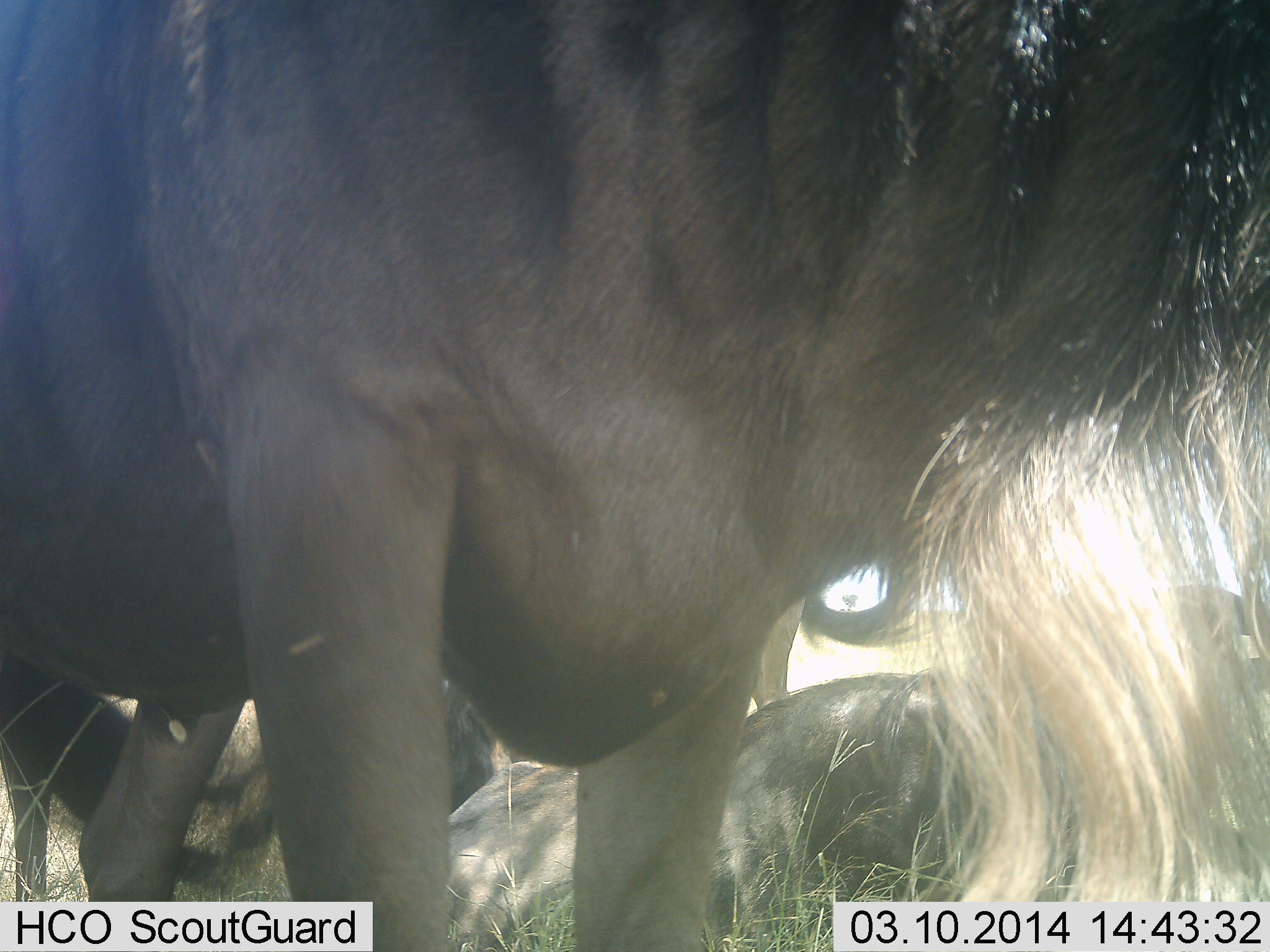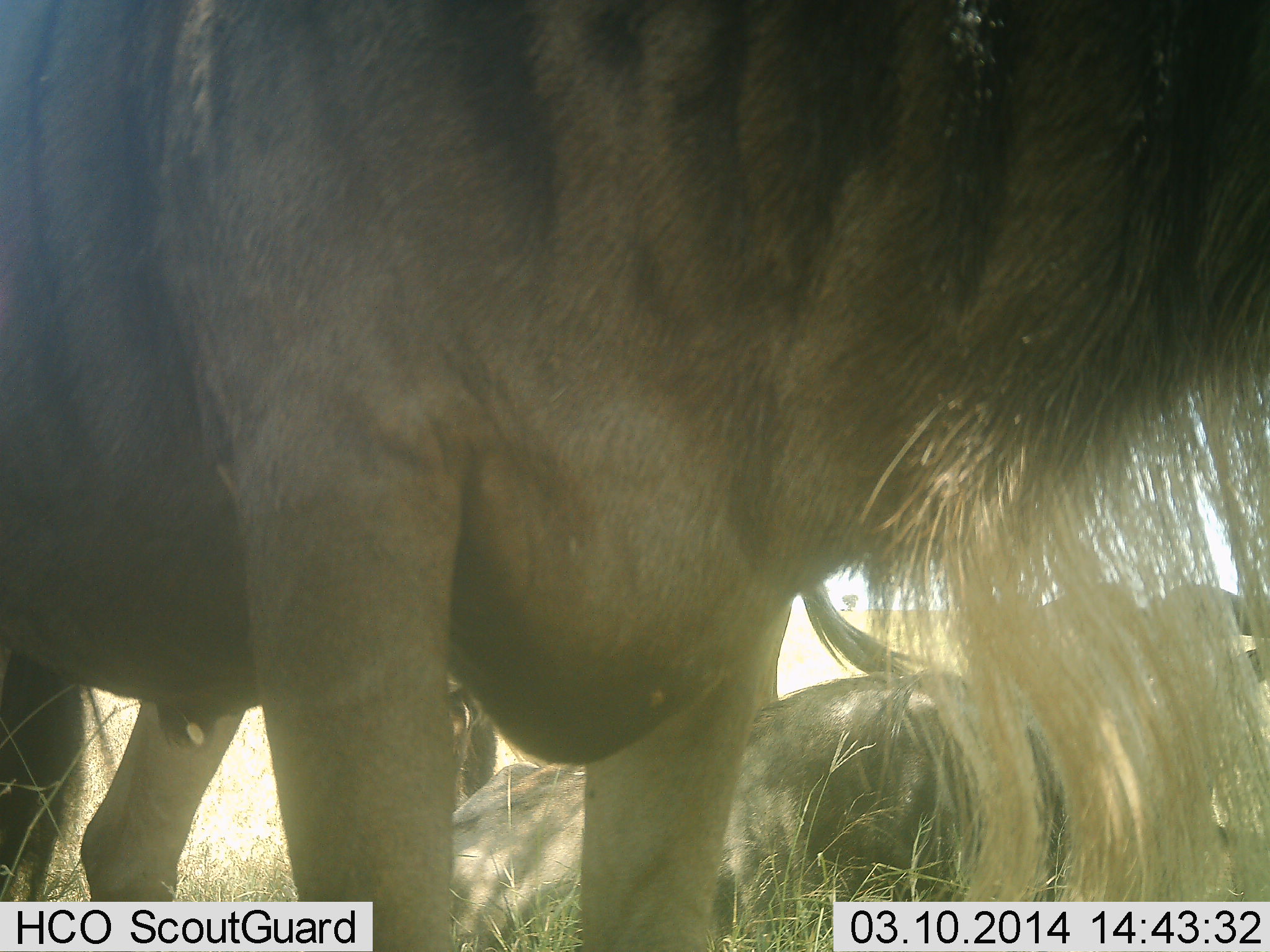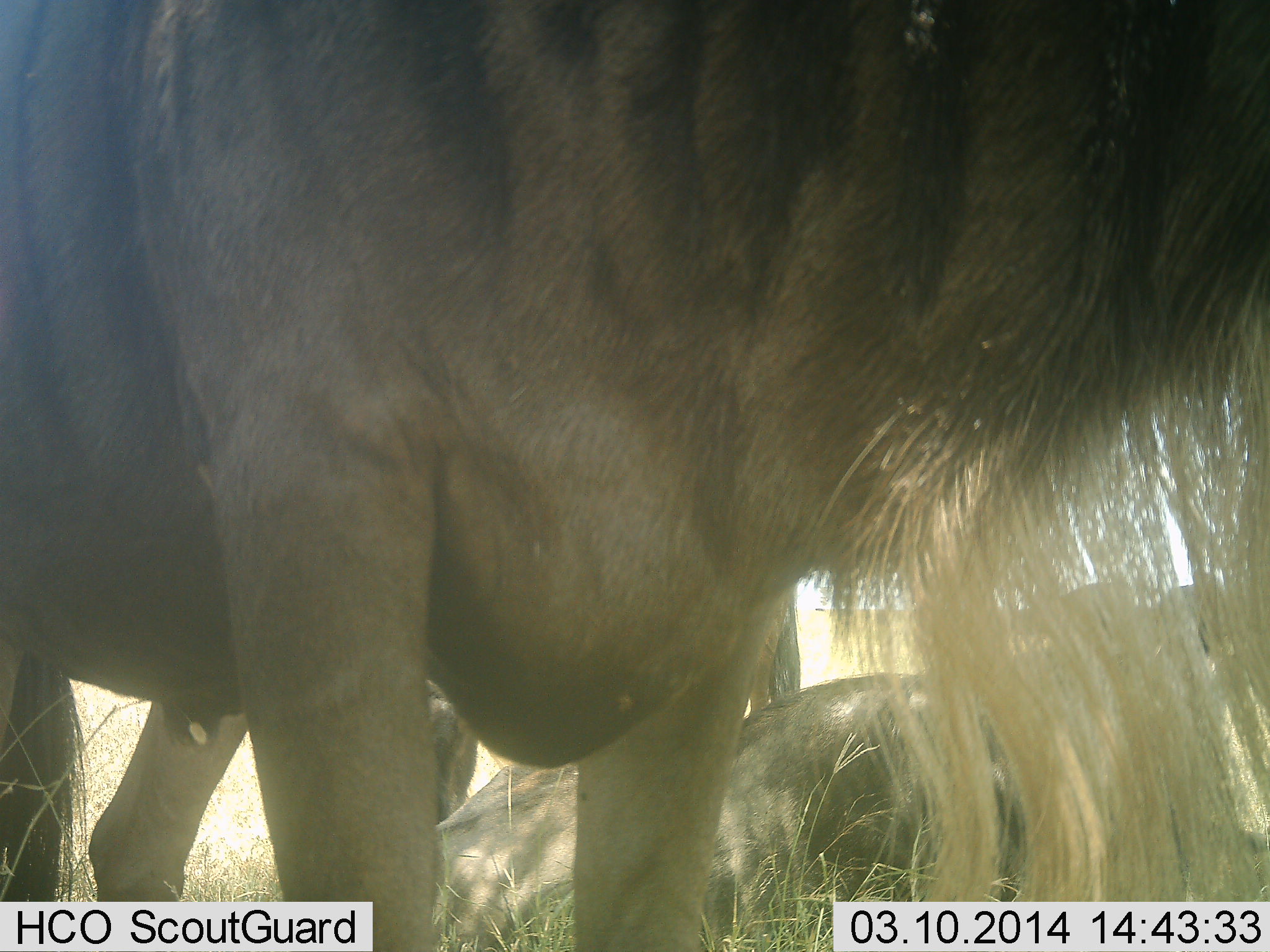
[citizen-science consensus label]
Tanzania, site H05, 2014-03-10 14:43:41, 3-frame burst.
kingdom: Animalia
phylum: Chordata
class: Mammalia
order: Artiodactyla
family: Bovidae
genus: Connochaetes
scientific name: Connochaetes taurinus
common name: blue wildebeest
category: wildebeest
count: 2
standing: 70%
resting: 80%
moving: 0%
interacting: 0%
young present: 0%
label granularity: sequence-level